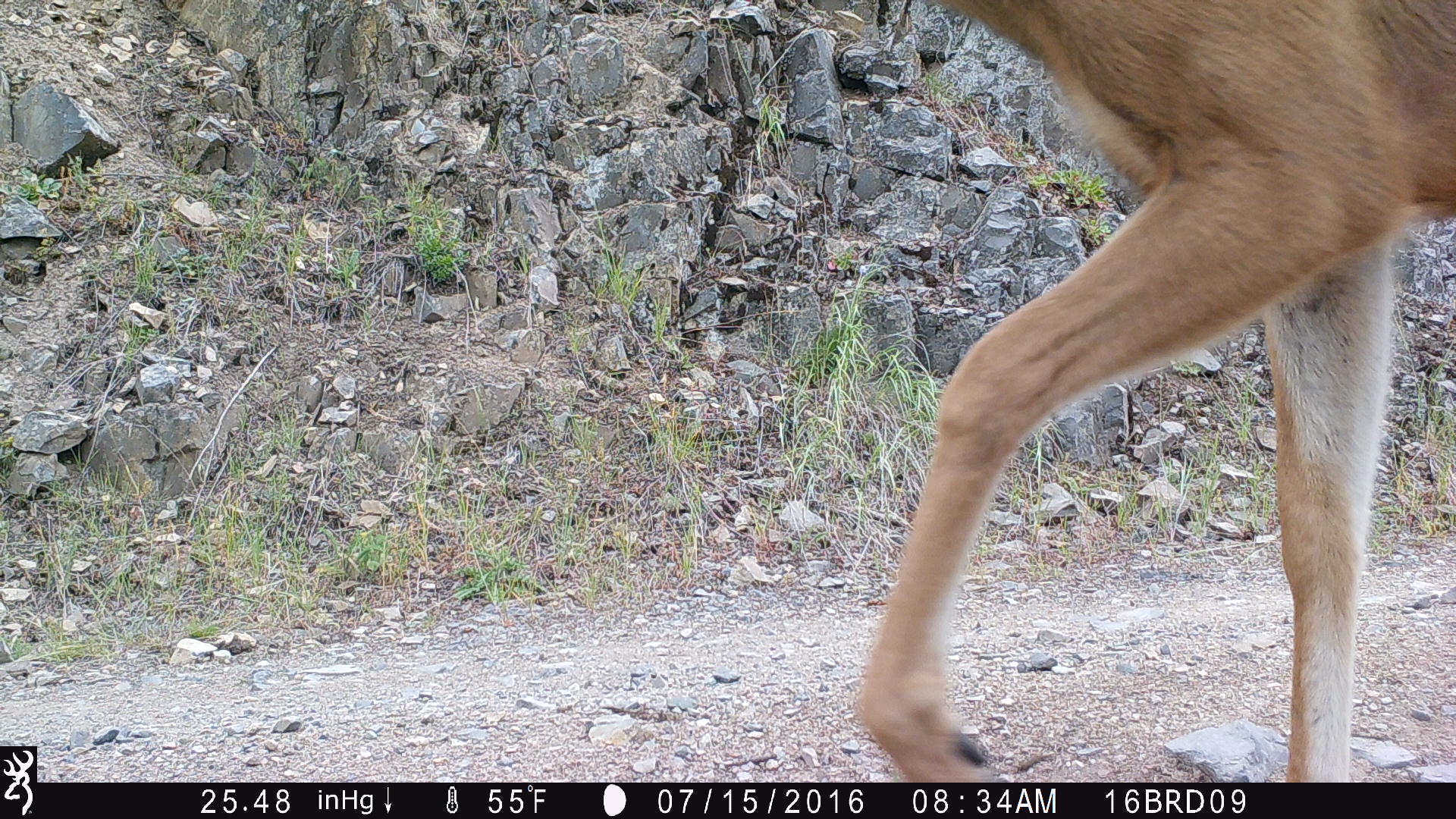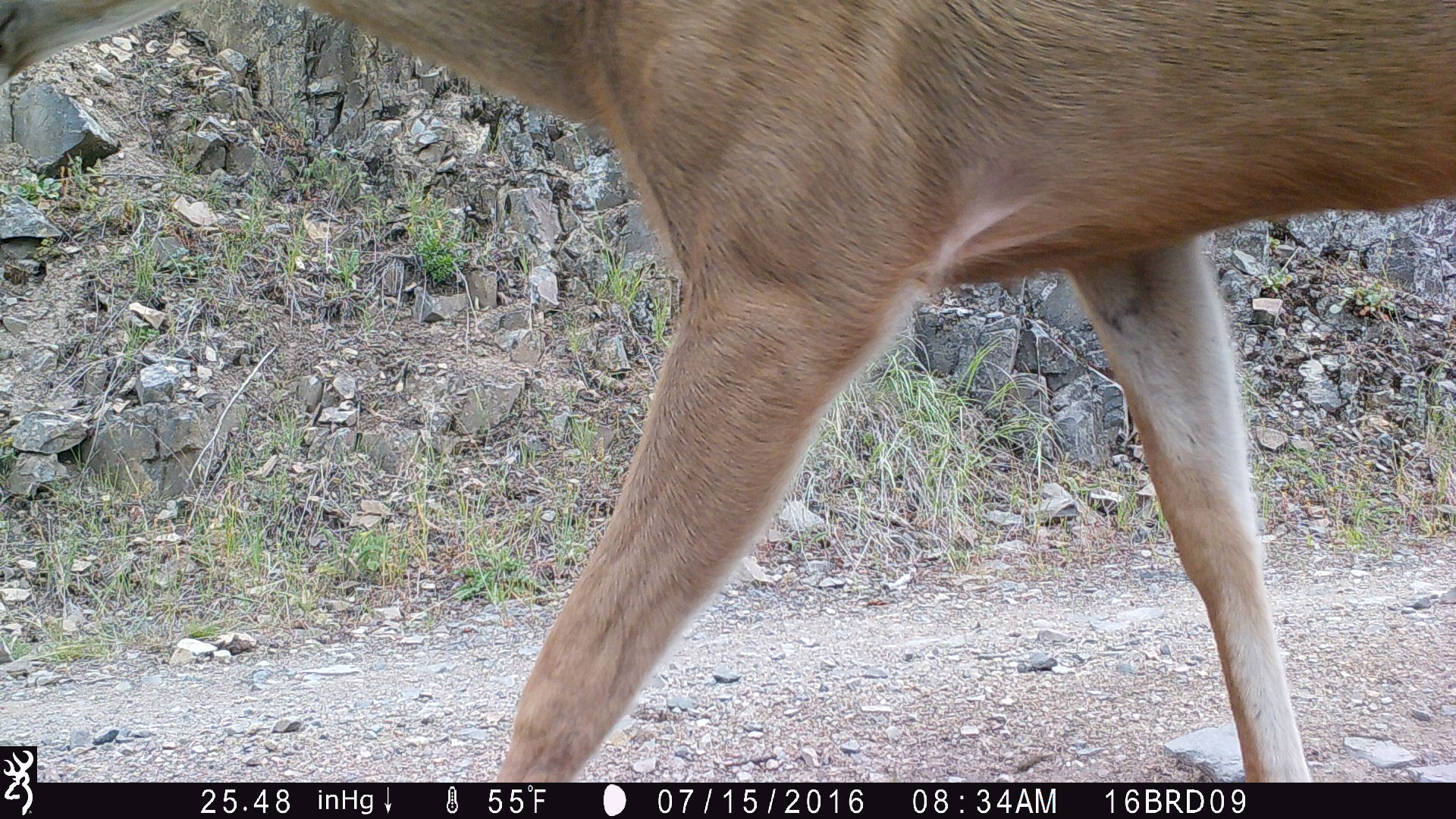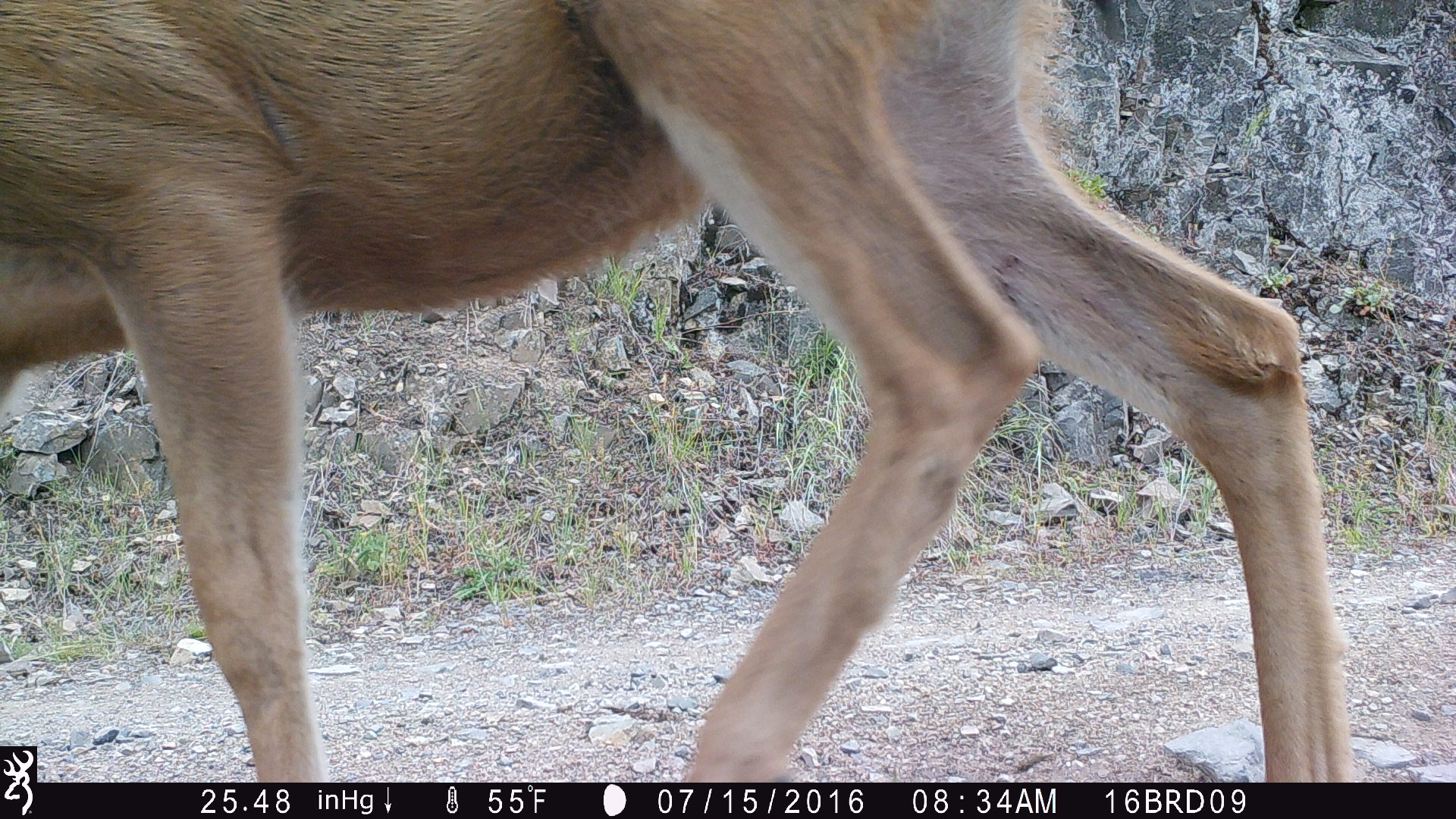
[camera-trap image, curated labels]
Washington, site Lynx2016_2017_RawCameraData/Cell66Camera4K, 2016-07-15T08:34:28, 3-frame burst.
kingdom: Animalia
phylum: Chordata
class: Mammalia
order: Artiodactyla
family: Cervidae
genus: Odocoileus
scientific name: Odocoileus hemionus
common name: mule deer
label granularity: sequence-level